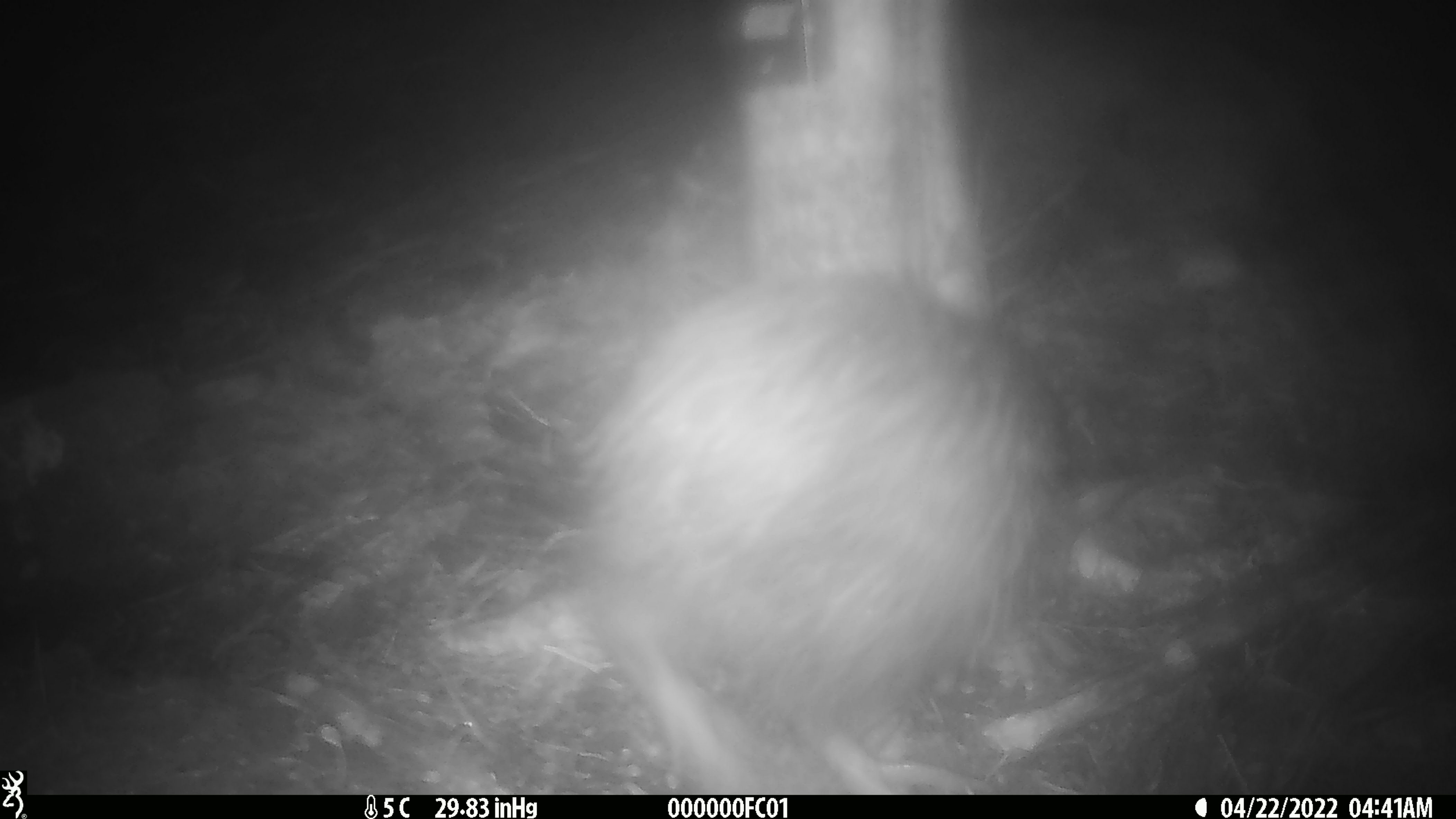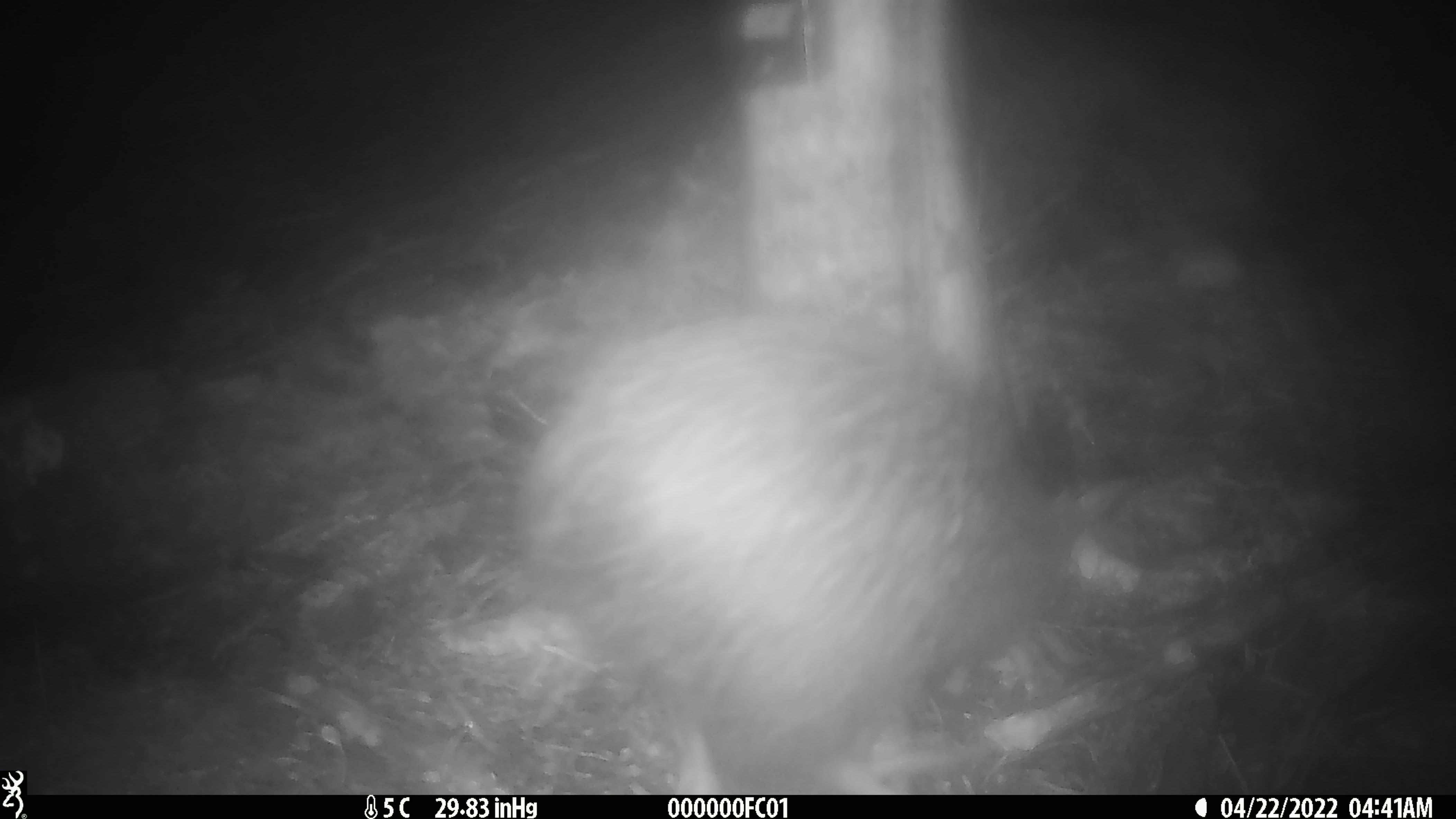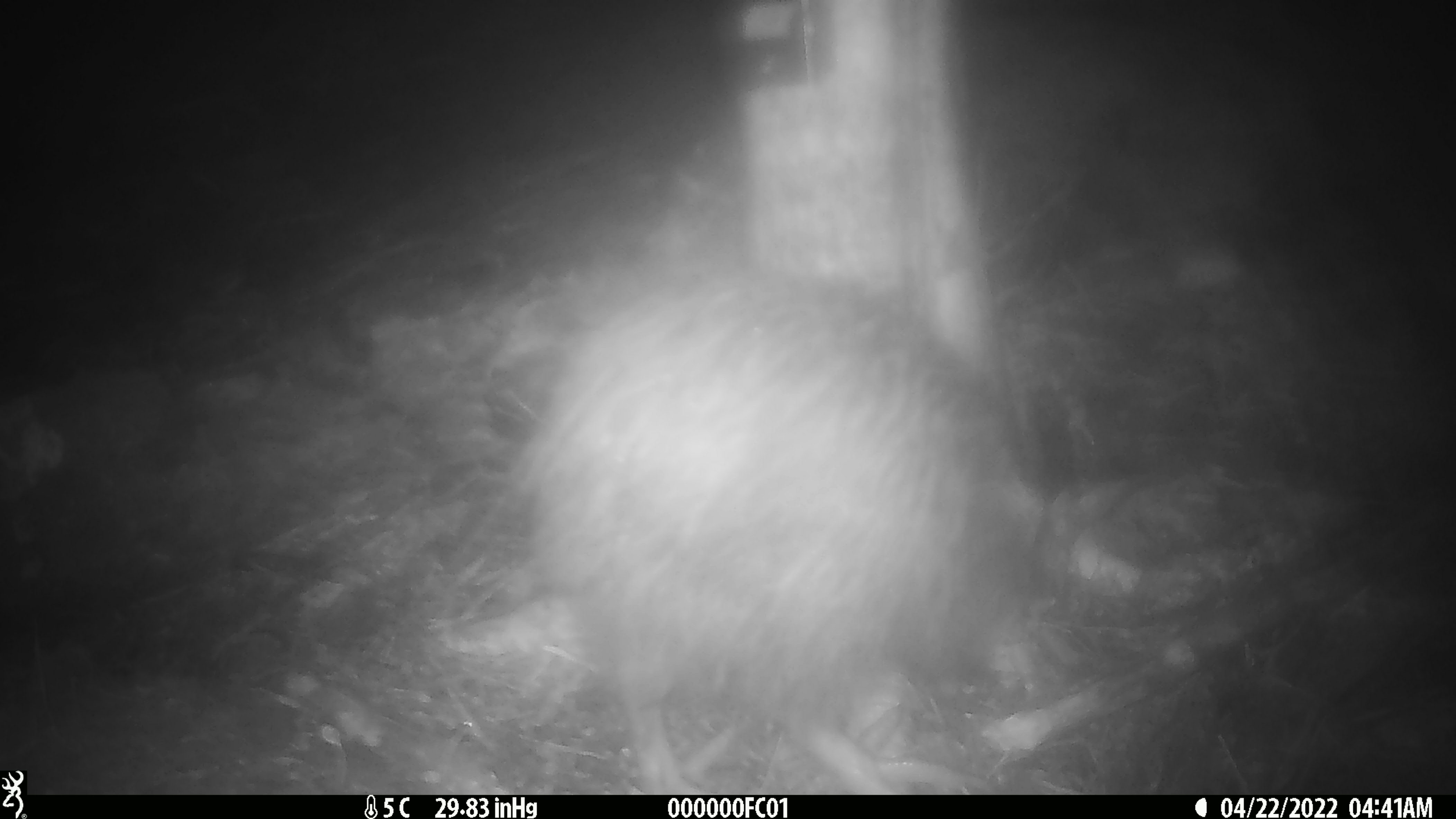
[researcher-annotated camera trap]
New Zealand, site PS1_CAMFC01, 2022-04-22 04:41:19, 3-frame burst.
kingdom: Animalia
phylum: Chordata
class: Aves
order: Apterygiformes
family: Apterygidae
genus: Apteryx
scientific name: Apteryx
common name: kiwi